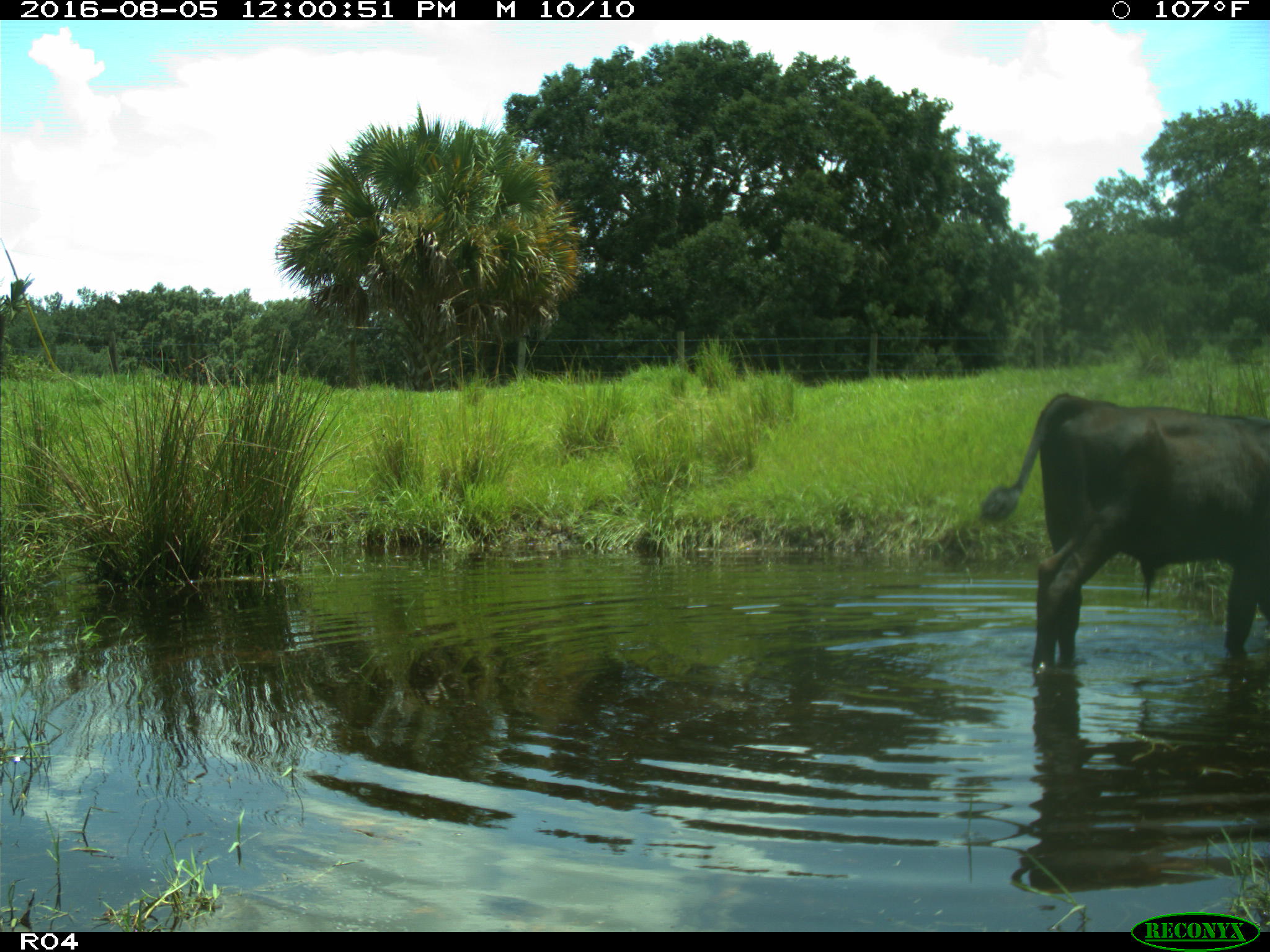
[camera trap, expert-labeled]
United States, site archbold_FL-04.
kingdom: Animalia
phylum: Chordata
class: Mammalia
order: Artiodactyla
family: Bovidae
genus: Bos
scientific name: Bos taurus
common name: domestic cow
Bos taurus (domestic cow).